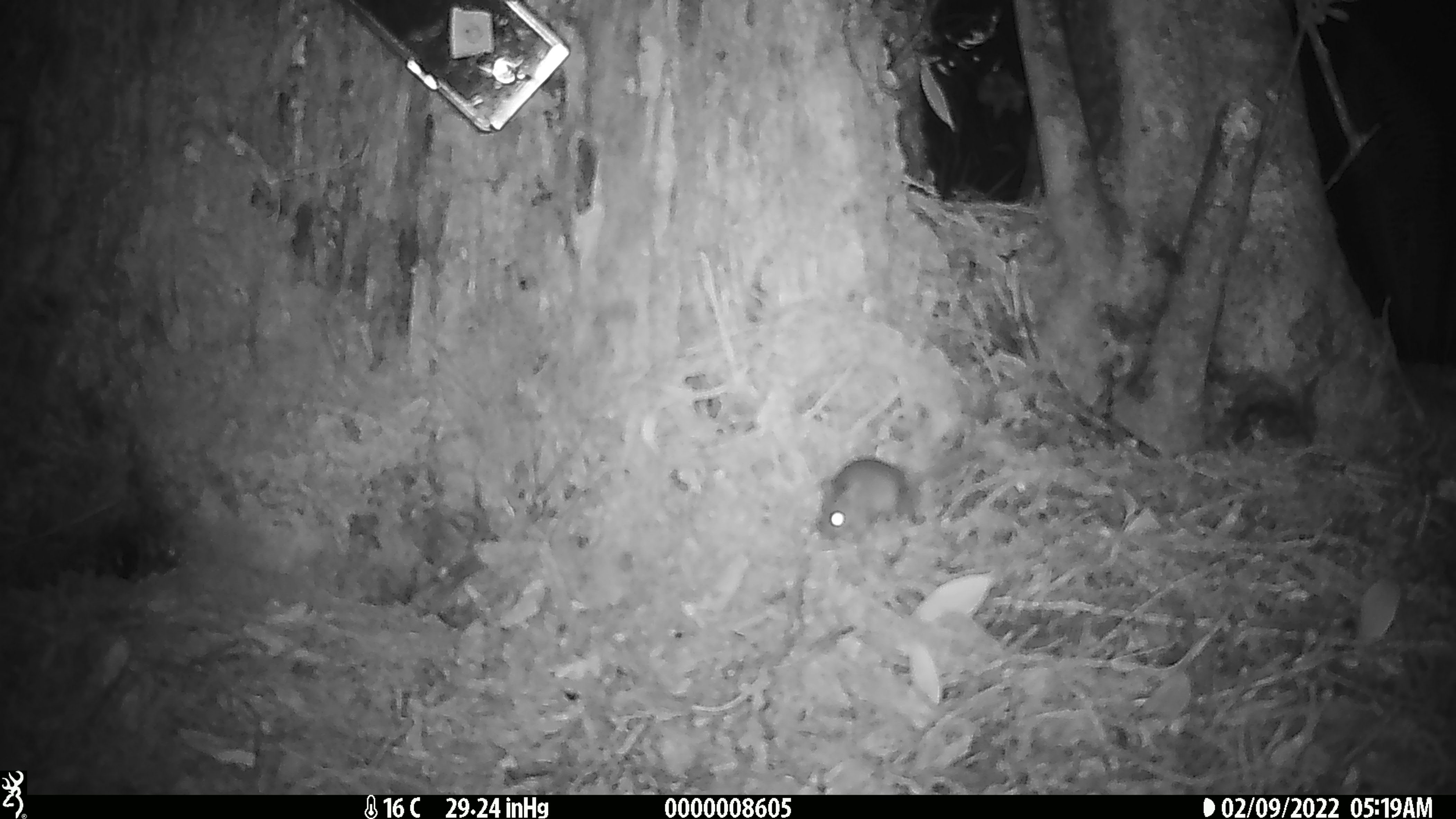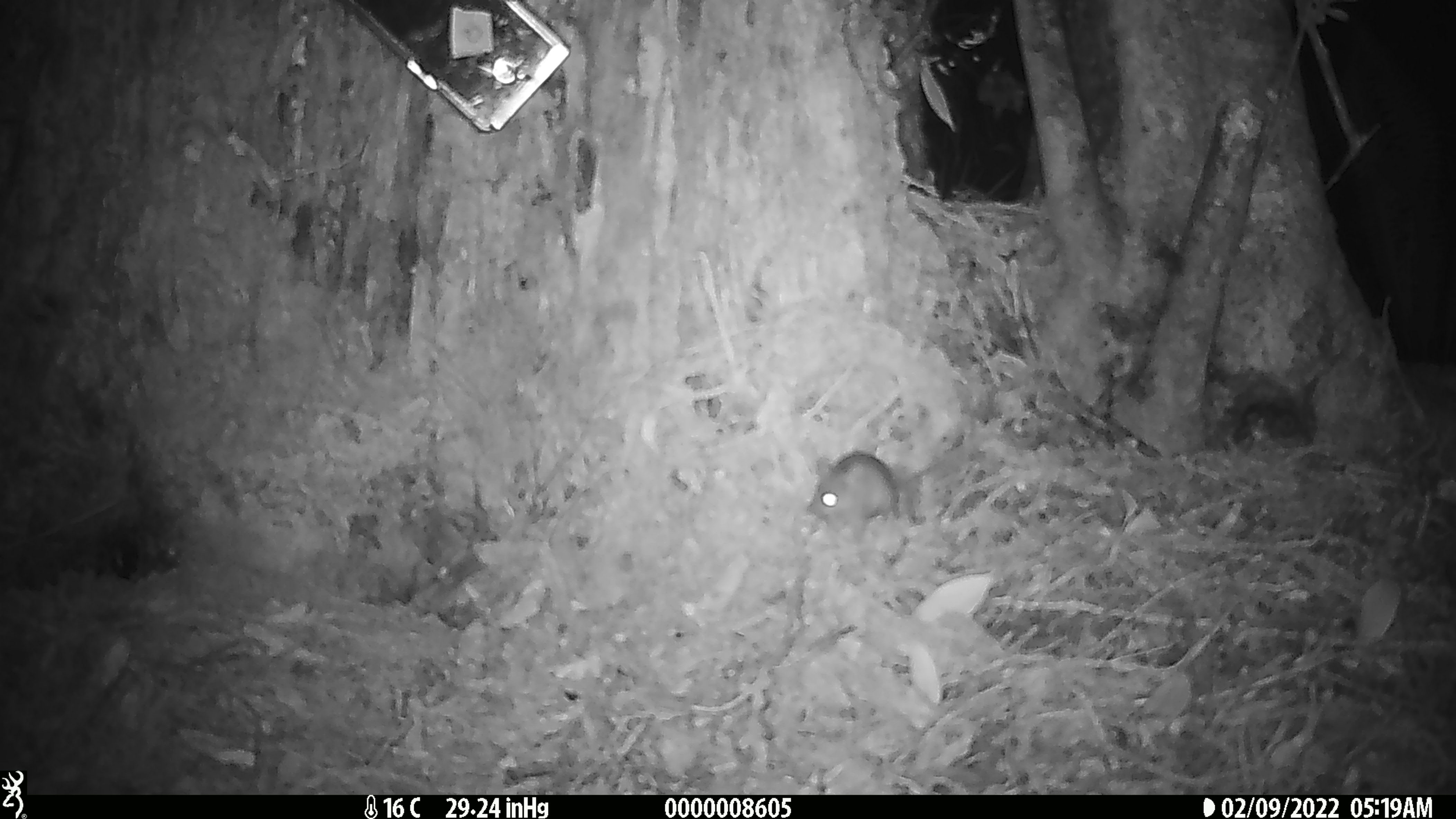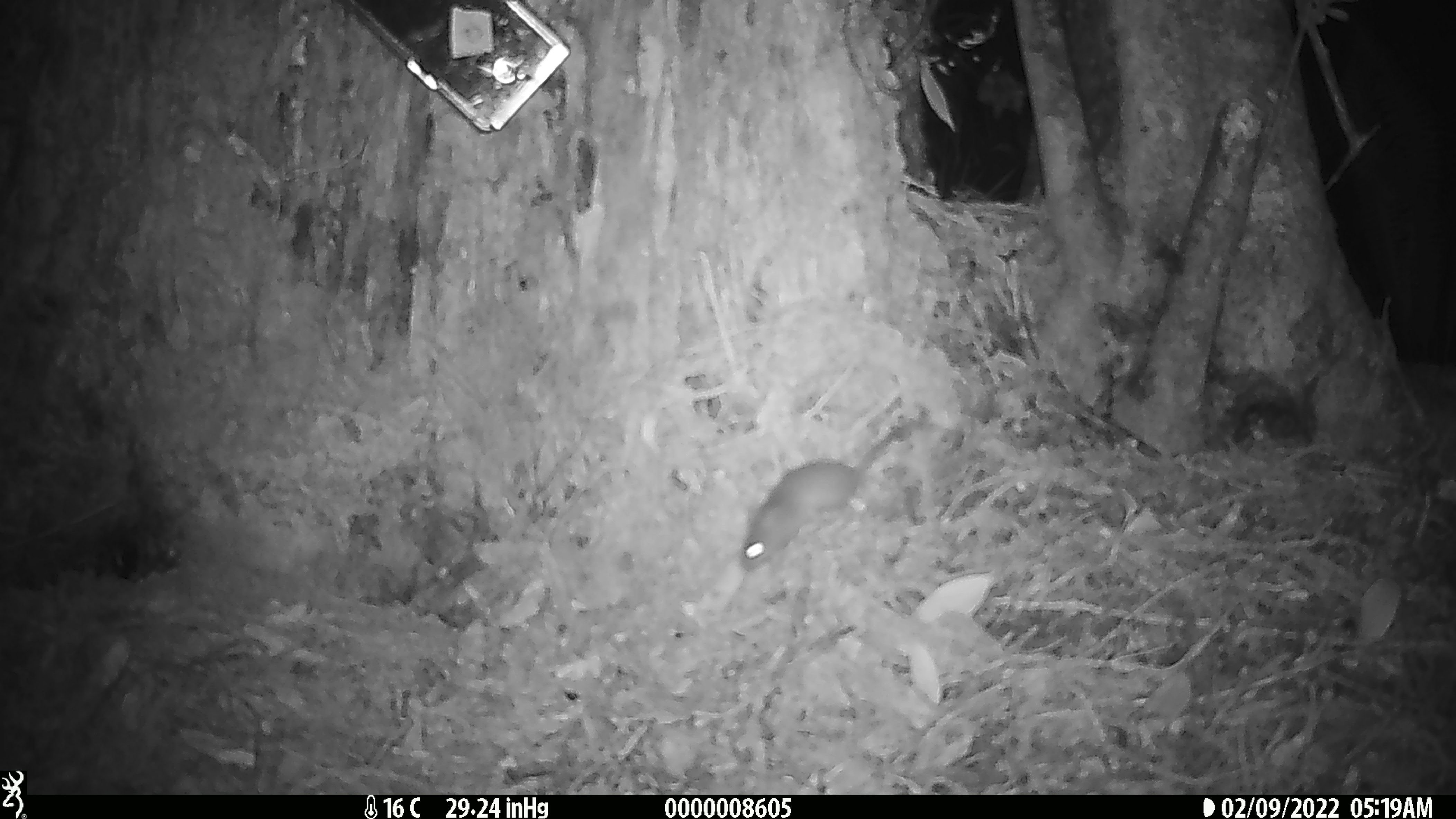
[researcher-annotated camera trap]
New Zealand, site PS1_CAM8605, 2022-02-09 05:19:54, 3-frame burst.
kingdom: Animalia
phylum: Chordata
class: Mammalia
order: Rodentia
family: Muridae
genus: Mus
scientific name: Mus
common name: mouse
Mouse (Mus).